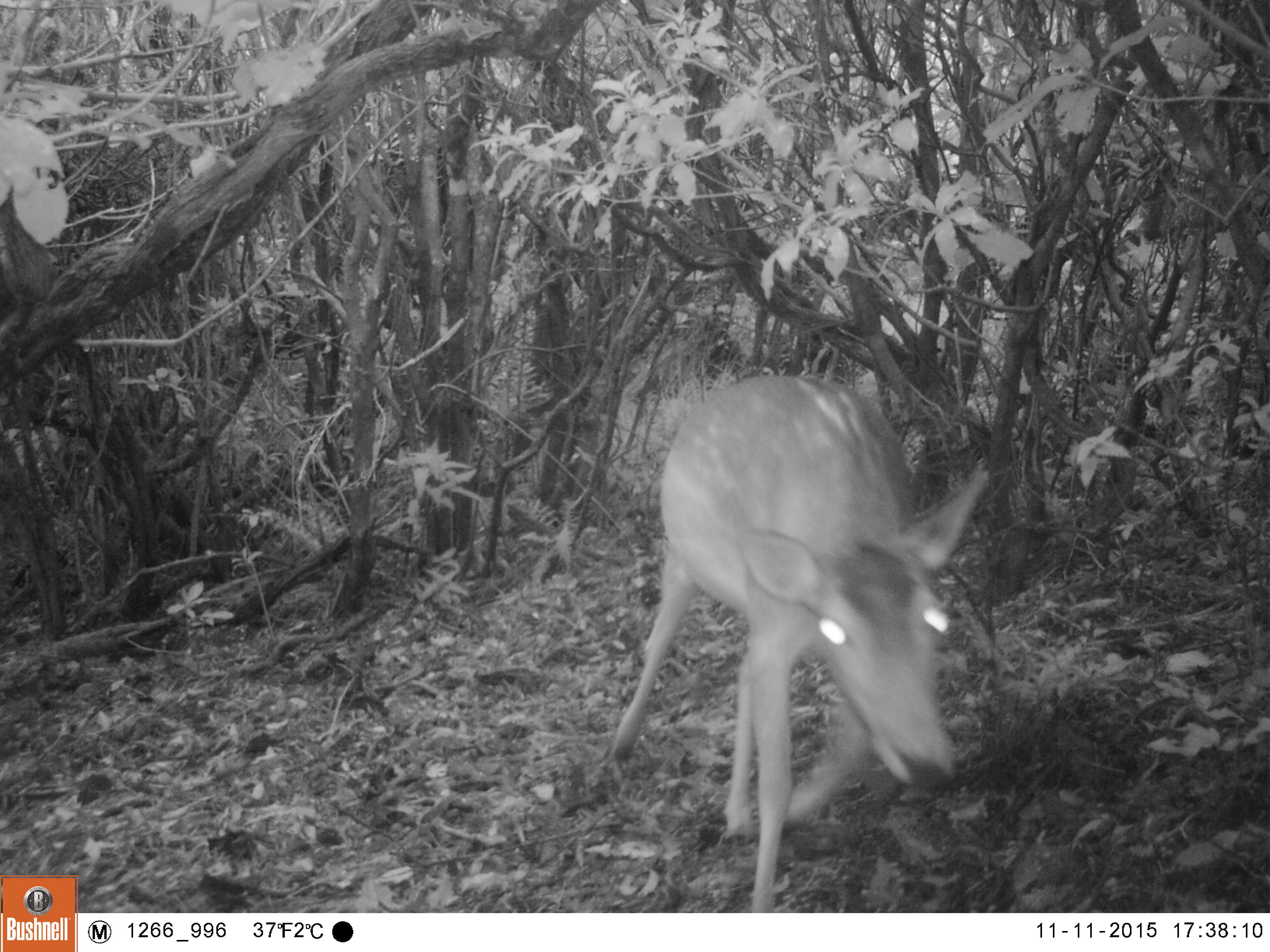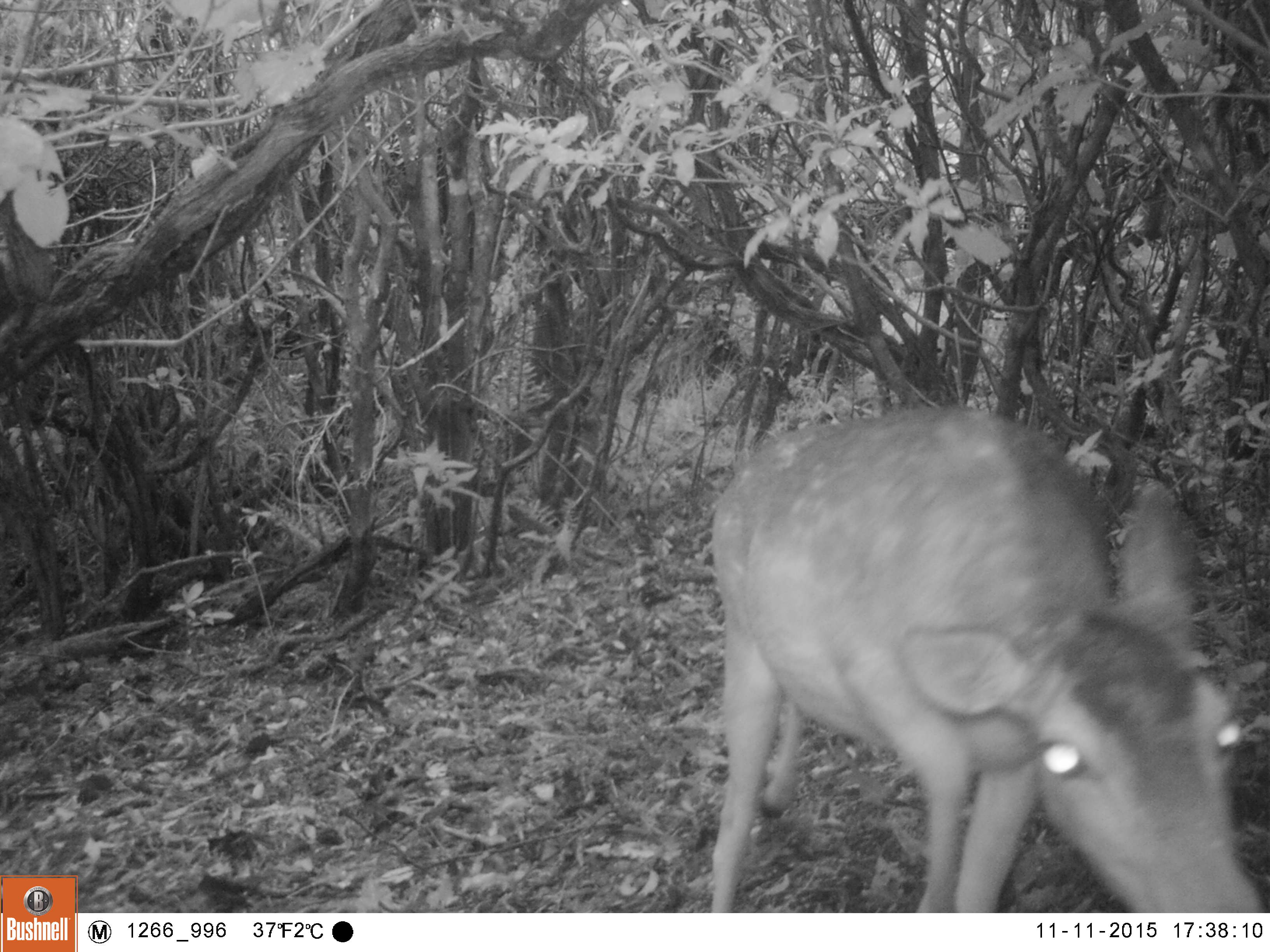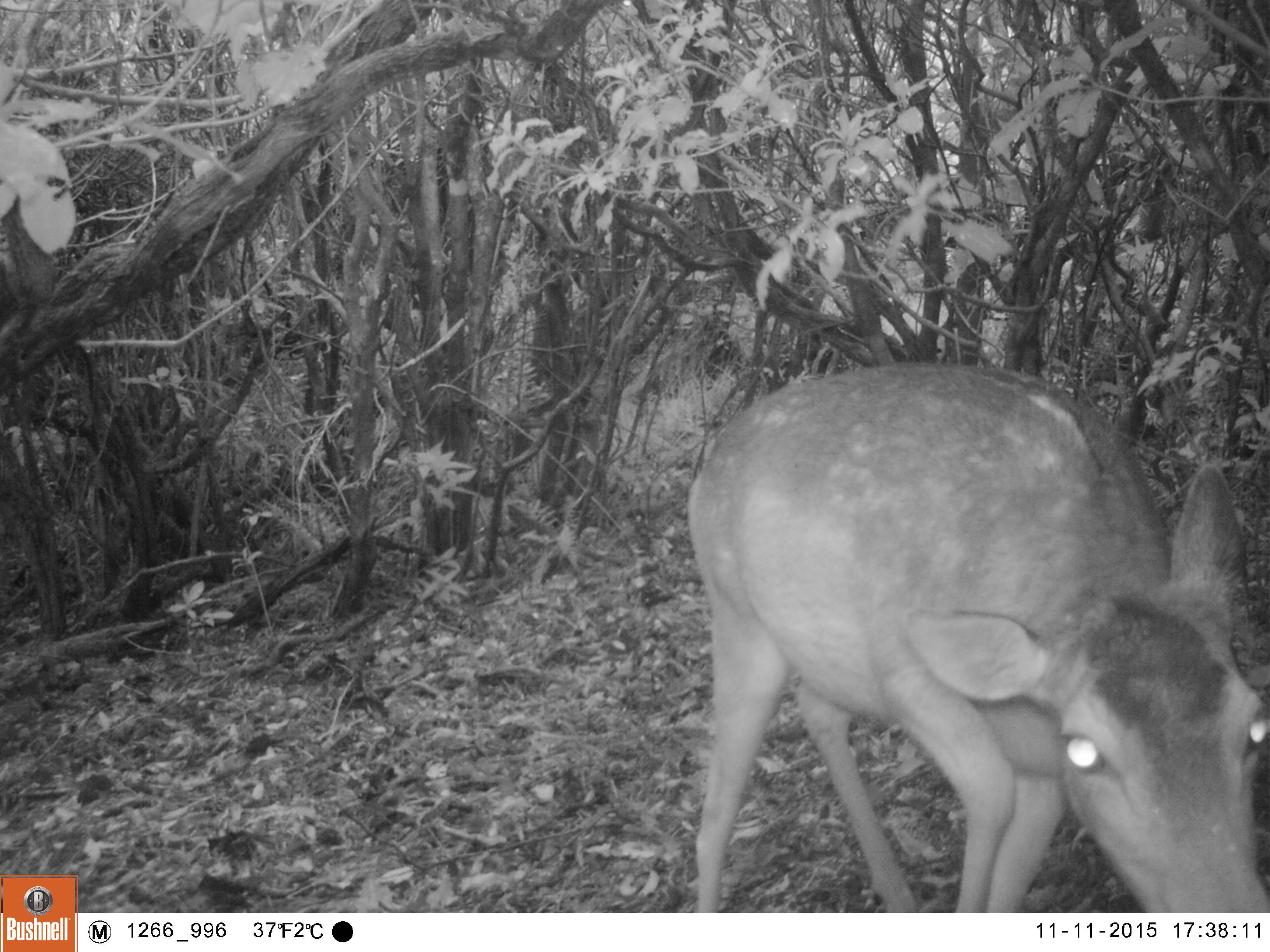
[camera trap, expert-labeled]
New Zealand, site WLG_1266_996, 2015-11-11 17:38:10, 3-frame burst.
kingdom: Animalia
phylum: Chordata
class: Mammalia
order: Artiodactyla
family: Cervidae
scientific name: Cervidae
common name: deer